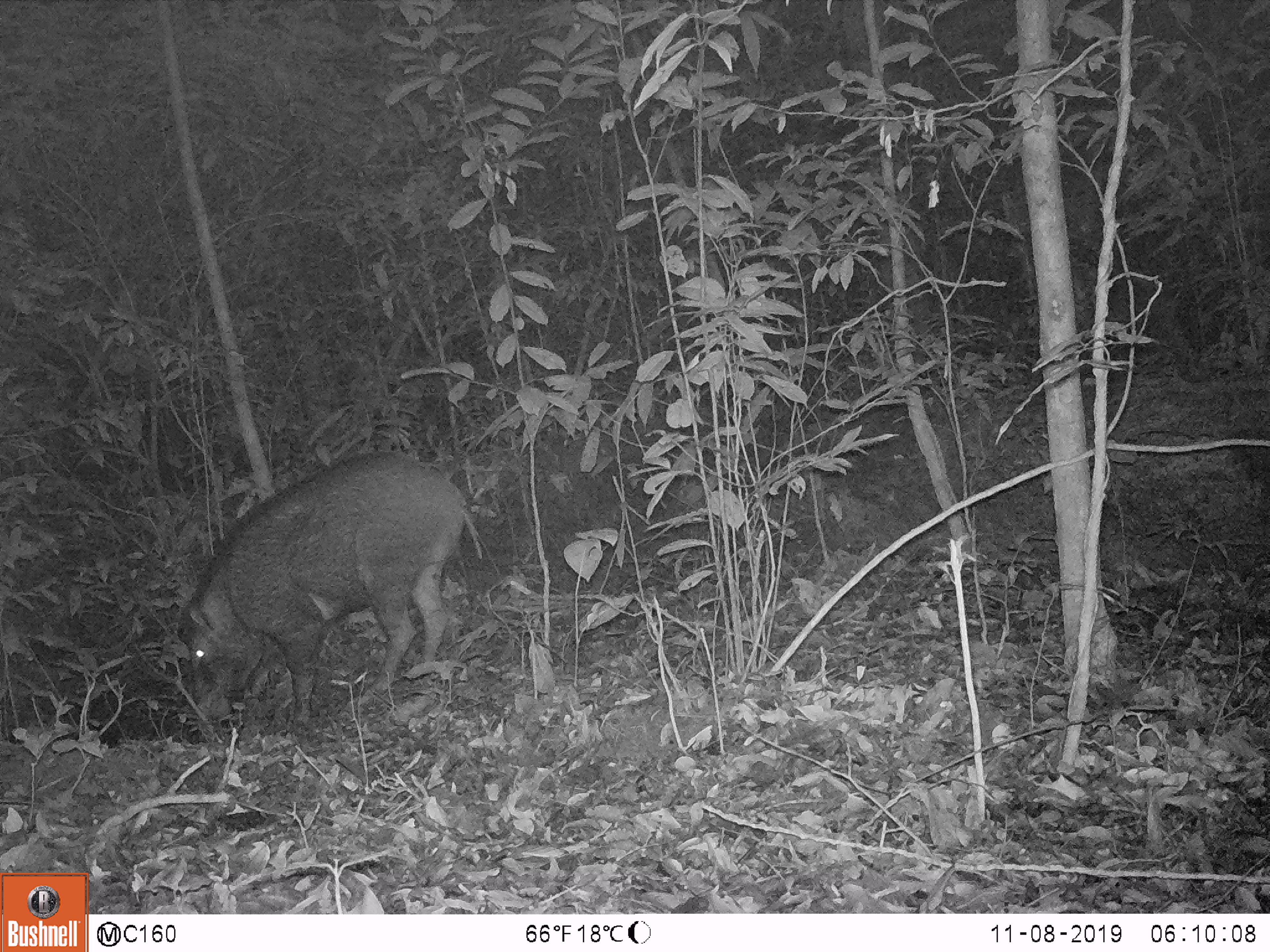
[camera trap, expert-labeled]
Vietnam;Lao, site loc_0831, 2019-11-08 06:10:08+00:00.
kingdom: Animalia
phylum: Chordata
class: Mammalia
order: Artiodactyla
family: Suidae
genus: Sus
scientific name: Sus scrofa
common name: eurasian wild pig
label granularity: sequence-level